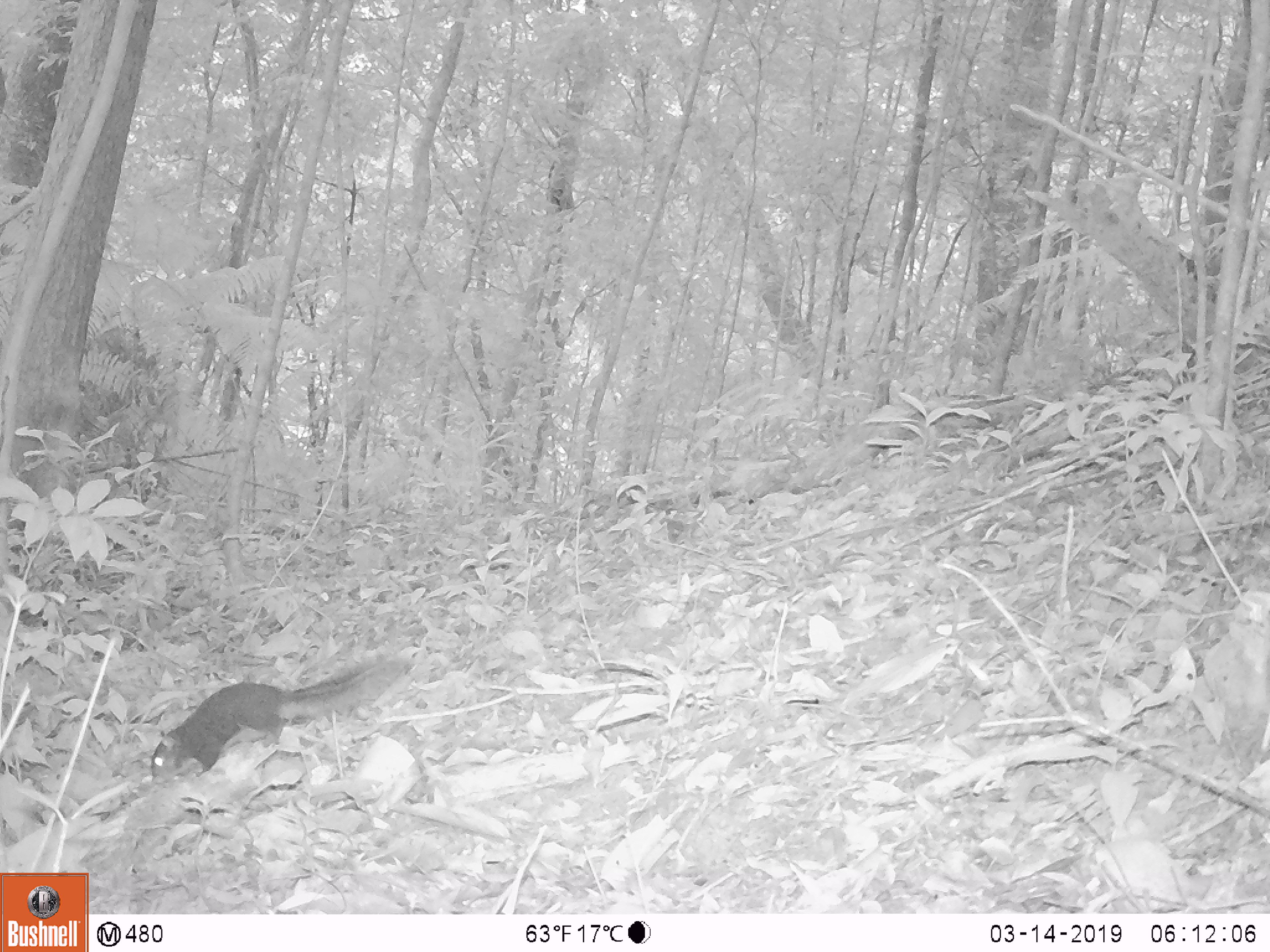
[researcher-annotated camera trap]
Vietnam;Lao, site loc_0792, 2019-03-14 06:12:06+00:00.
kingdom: Animalia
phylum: Chordata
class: Mammalia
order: Rodentia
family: Sciuridae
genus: Sciurus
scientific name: Sciurus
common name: squirrel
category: unidentified squirrel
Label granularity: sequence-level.